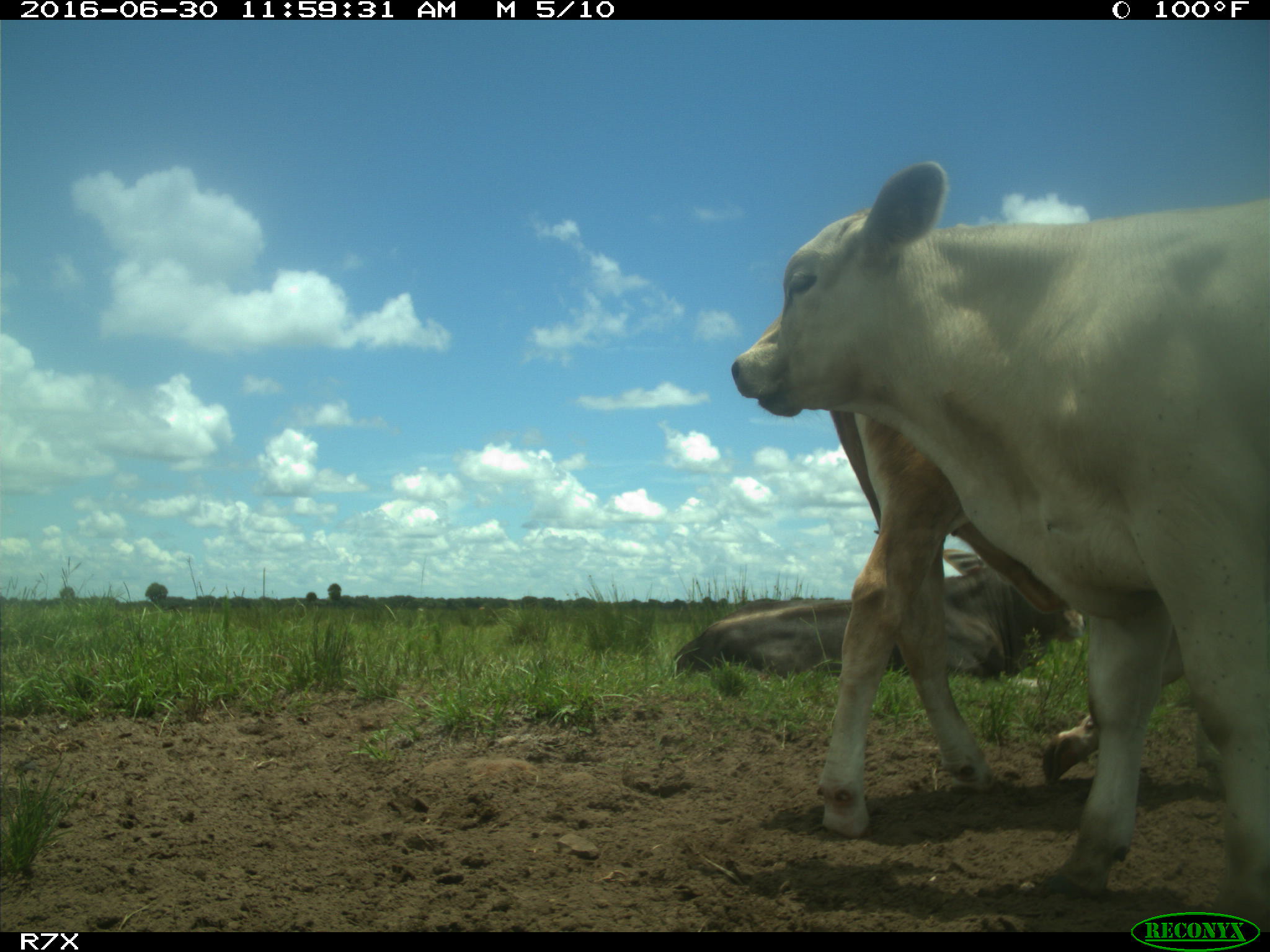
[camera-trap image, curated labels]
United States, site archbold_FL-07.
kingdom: Animalia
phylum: Chordata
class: Mammalia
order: Artiodactyla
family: Bovidae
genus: Bos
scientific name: Bos taurus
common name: domestic cow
Bos taurus (domestic cow).